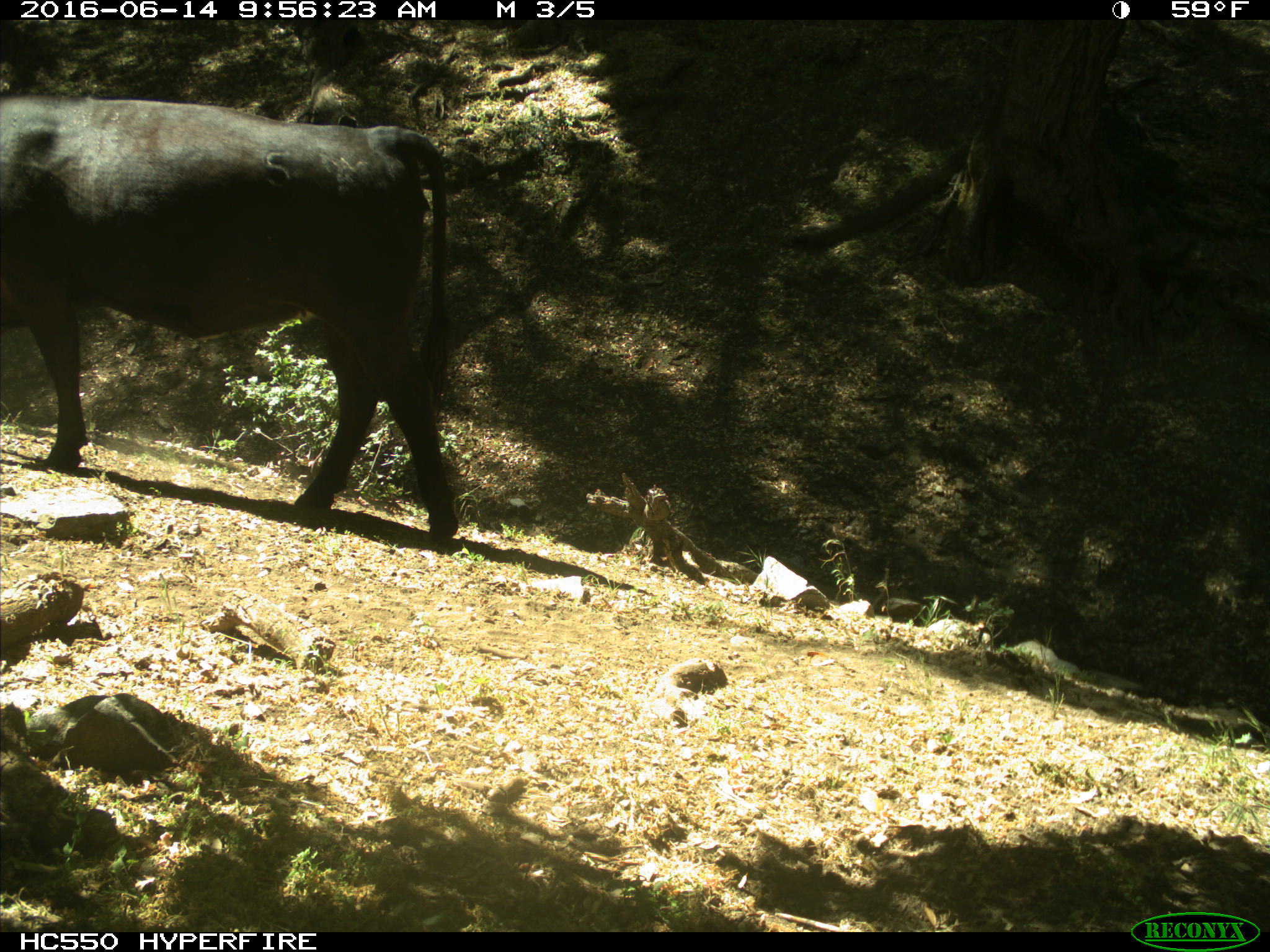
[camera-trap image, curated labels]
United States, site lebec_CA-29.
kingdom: Animalia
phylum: Chordata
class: Mammalia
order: Artiodactyla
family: Bovidae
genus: Bos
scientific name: Bos taurus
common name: domestic cow